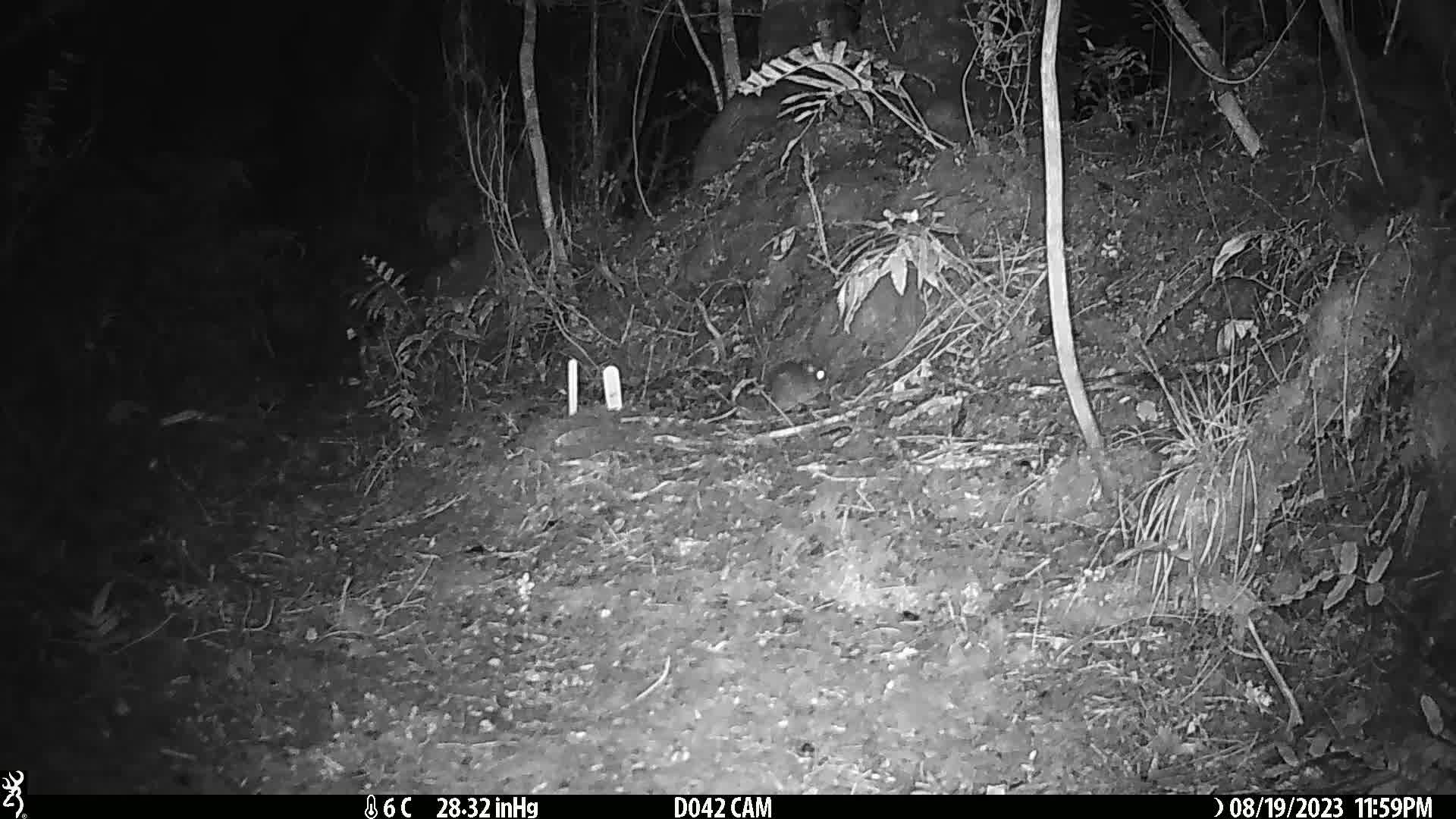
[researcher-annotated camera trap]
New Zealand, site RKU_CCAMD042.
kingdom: Animalia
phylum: Chordata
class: Mammalia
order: Rodentia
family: Muridae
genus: Rattus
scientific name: Rattus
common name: rat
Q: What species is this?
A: Rat (Rattus).